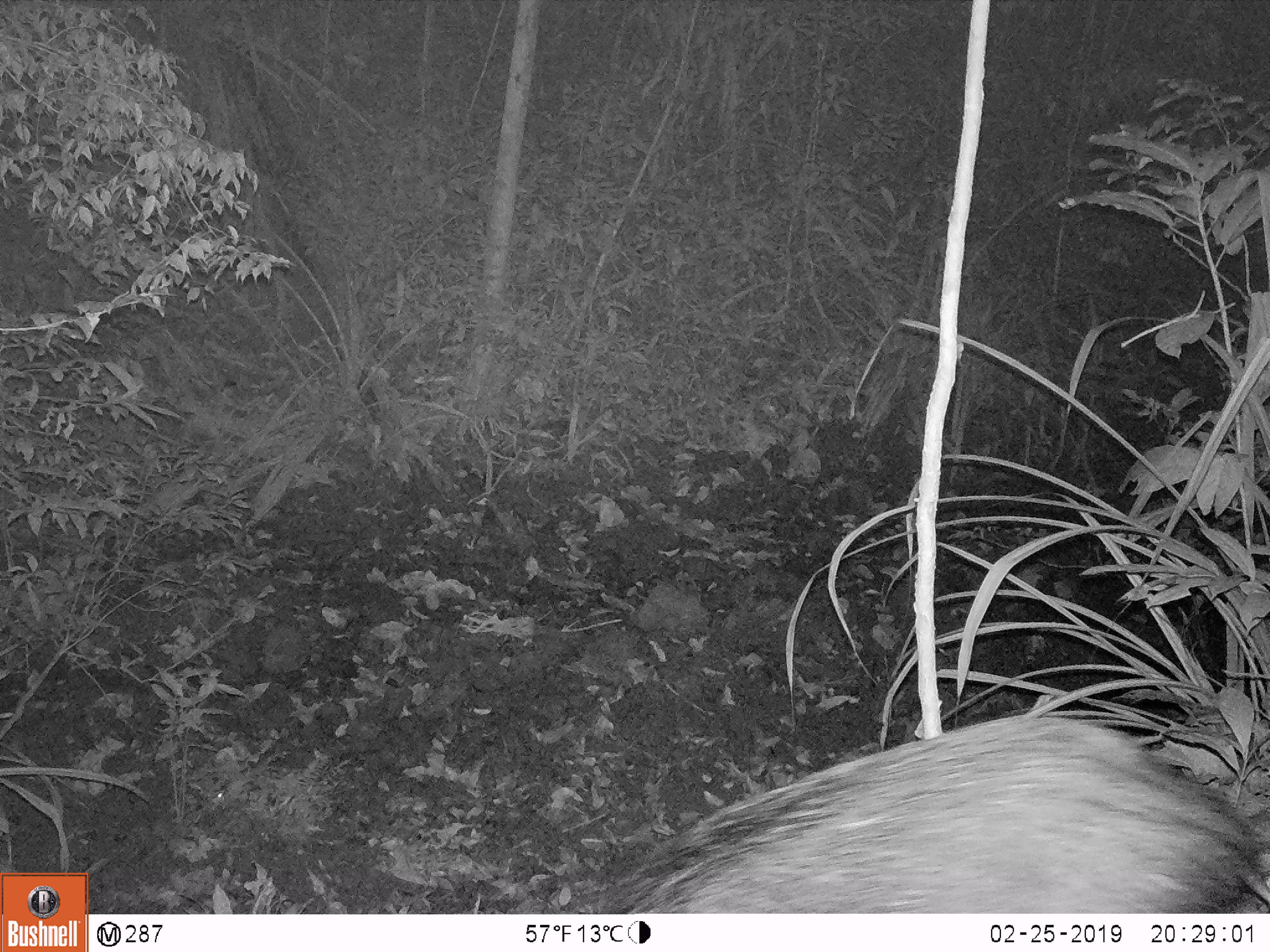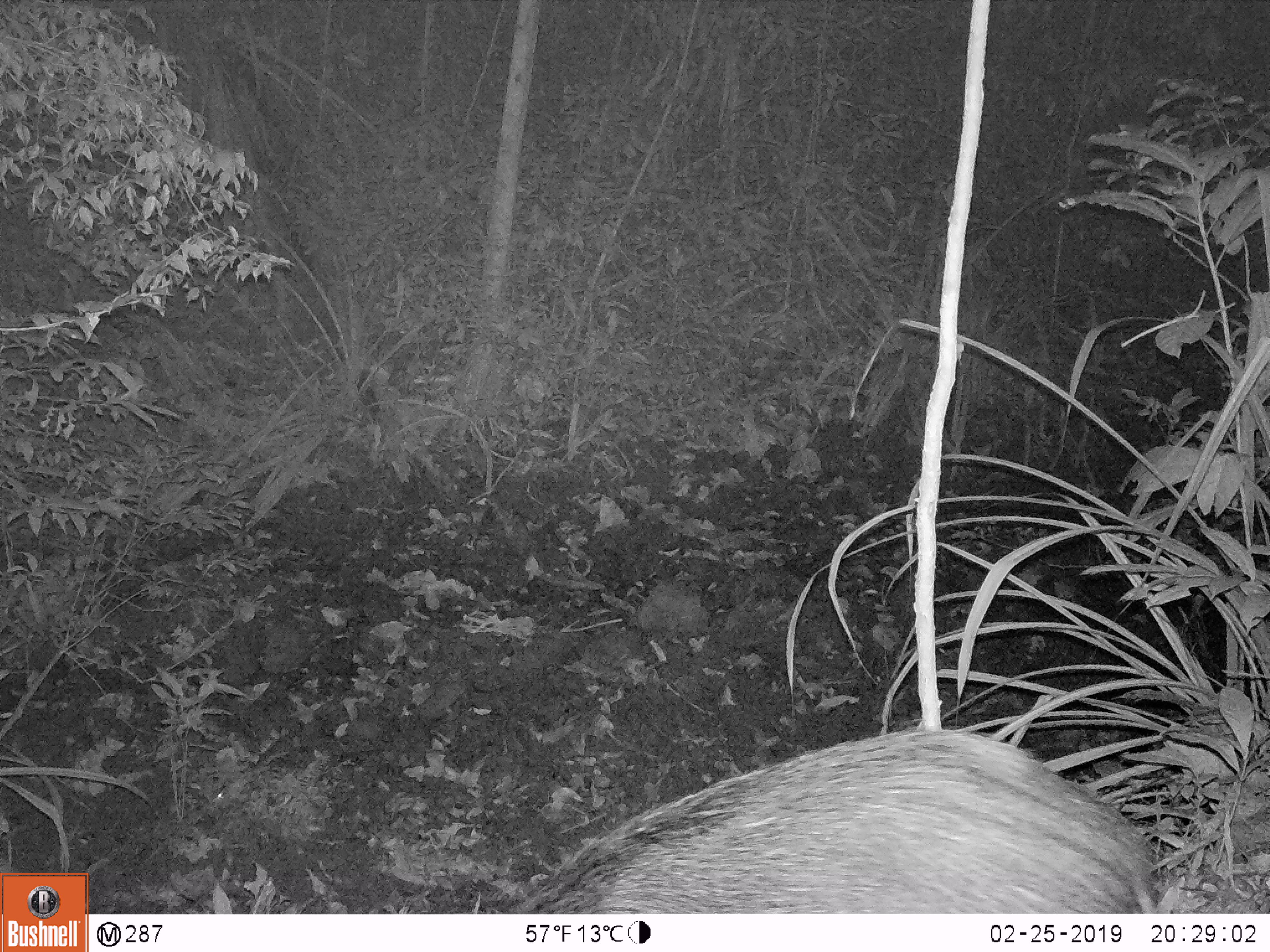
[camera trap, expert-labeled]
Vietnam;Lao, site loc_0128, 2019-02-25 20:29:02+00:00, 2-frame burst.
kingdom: Animalia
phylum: Chordata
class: Mammalia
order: Artiodactyla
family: Suidae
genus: Sus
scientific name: Sus scrofa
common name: eurasian wild pig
Eurasian wild pig (Sus scrofa). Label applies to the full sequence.